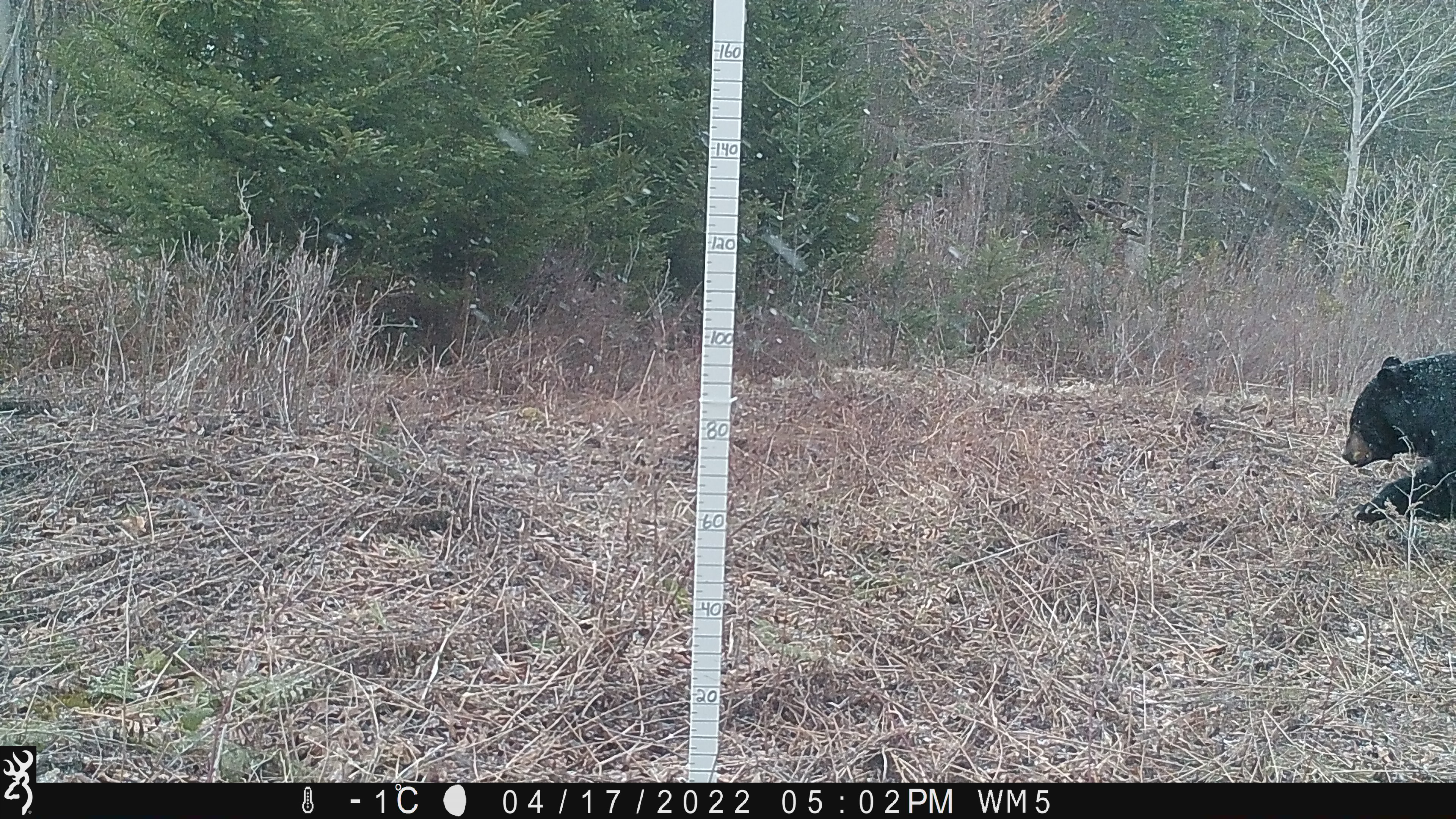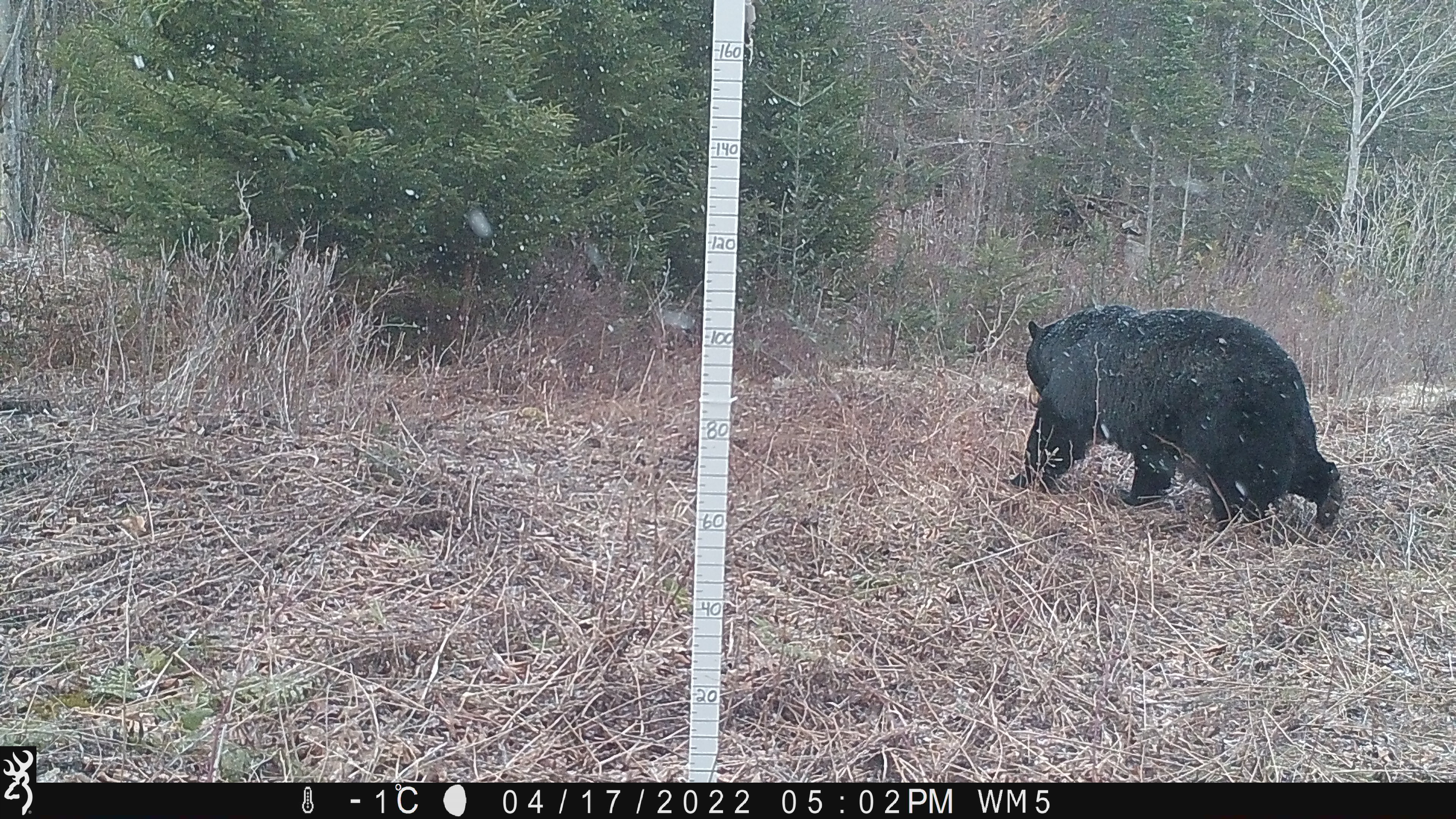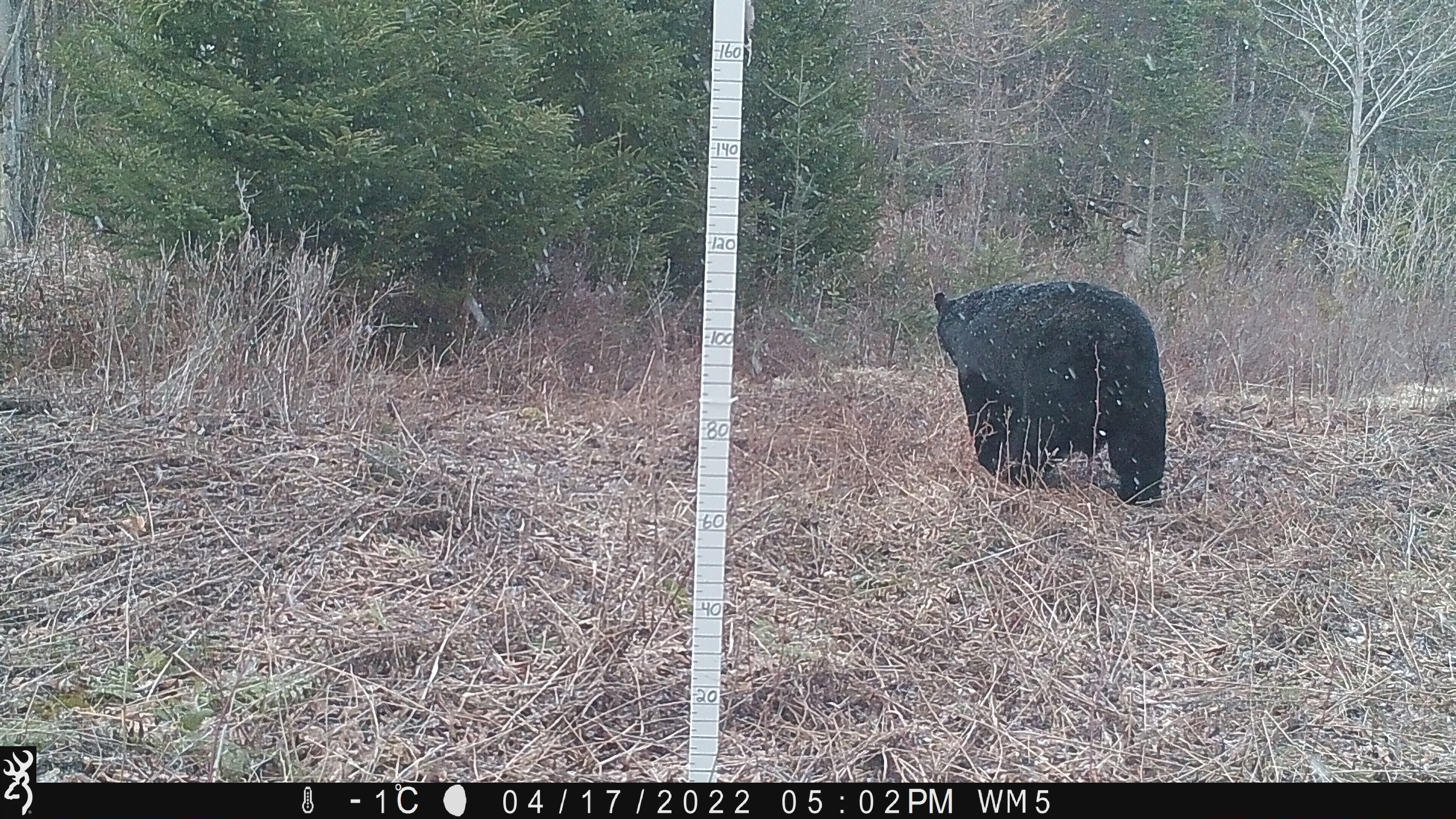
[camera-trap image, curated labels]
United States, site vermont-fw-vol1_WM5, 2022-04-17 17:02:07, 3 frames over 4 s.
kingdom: Animalia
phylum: Chordata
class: Mammalia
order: Carnivora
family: Ursidae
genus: Ursus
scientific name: Ursus americanus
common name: black bear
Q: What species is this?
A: Black bear (Ursus americanus).